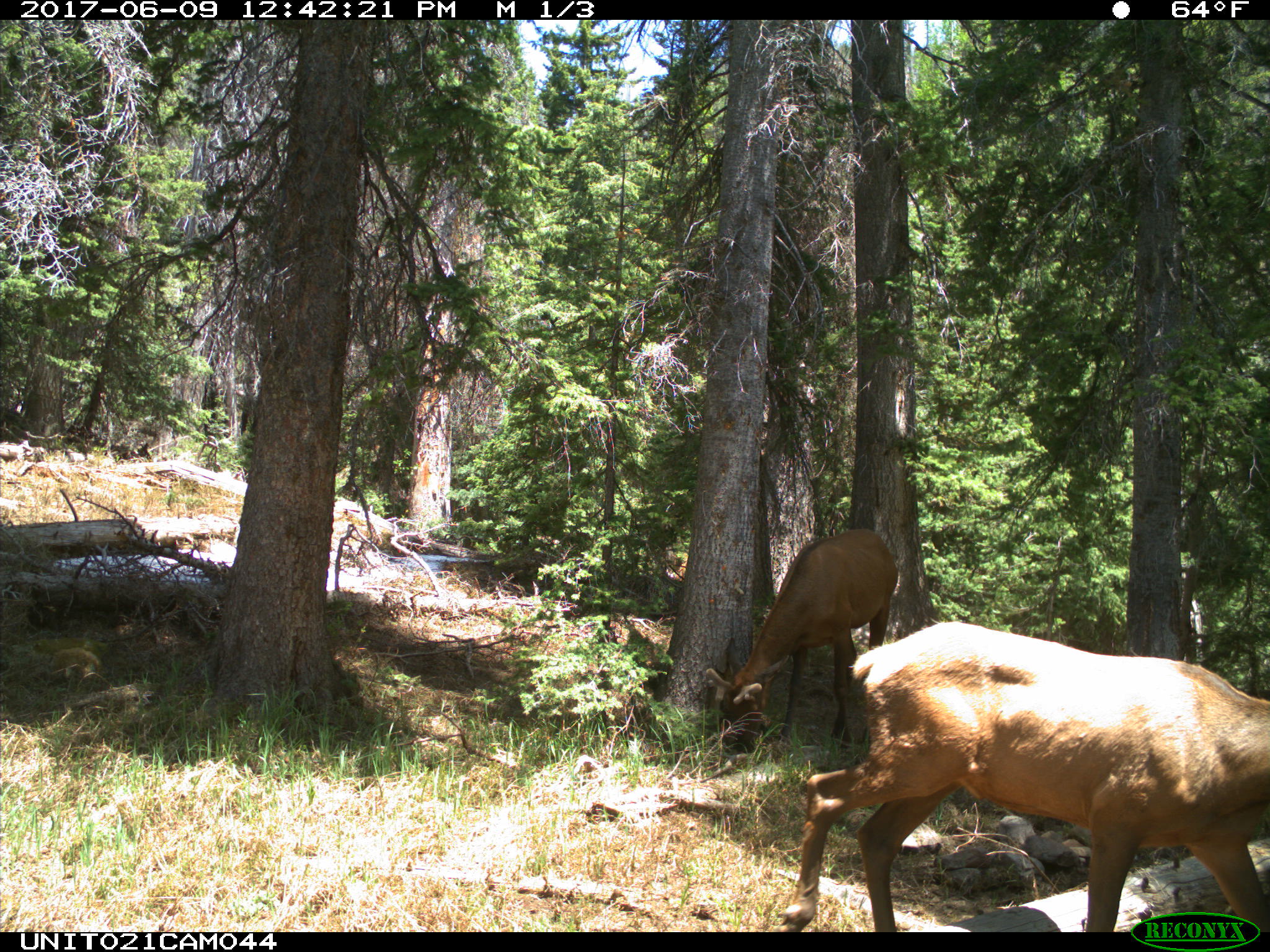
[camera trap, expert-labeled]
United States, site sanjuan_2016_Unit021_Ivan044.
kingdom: Animalia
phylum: Chordata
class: Mammalia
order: Artiodactyla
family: Cervidae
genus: Cervus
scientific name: Cervus elaphus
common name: red deer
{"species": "Cervus elaphus (red deer)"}